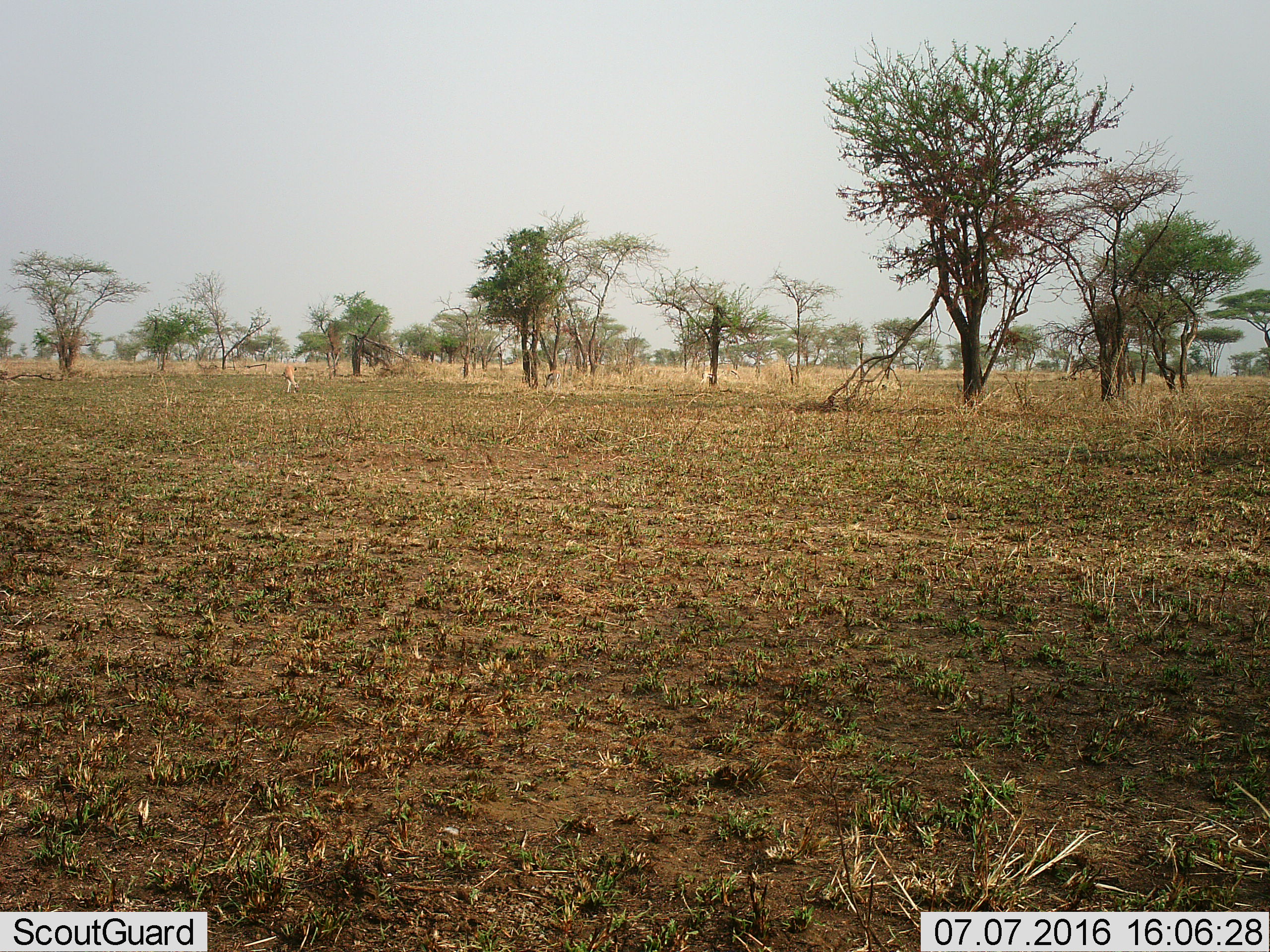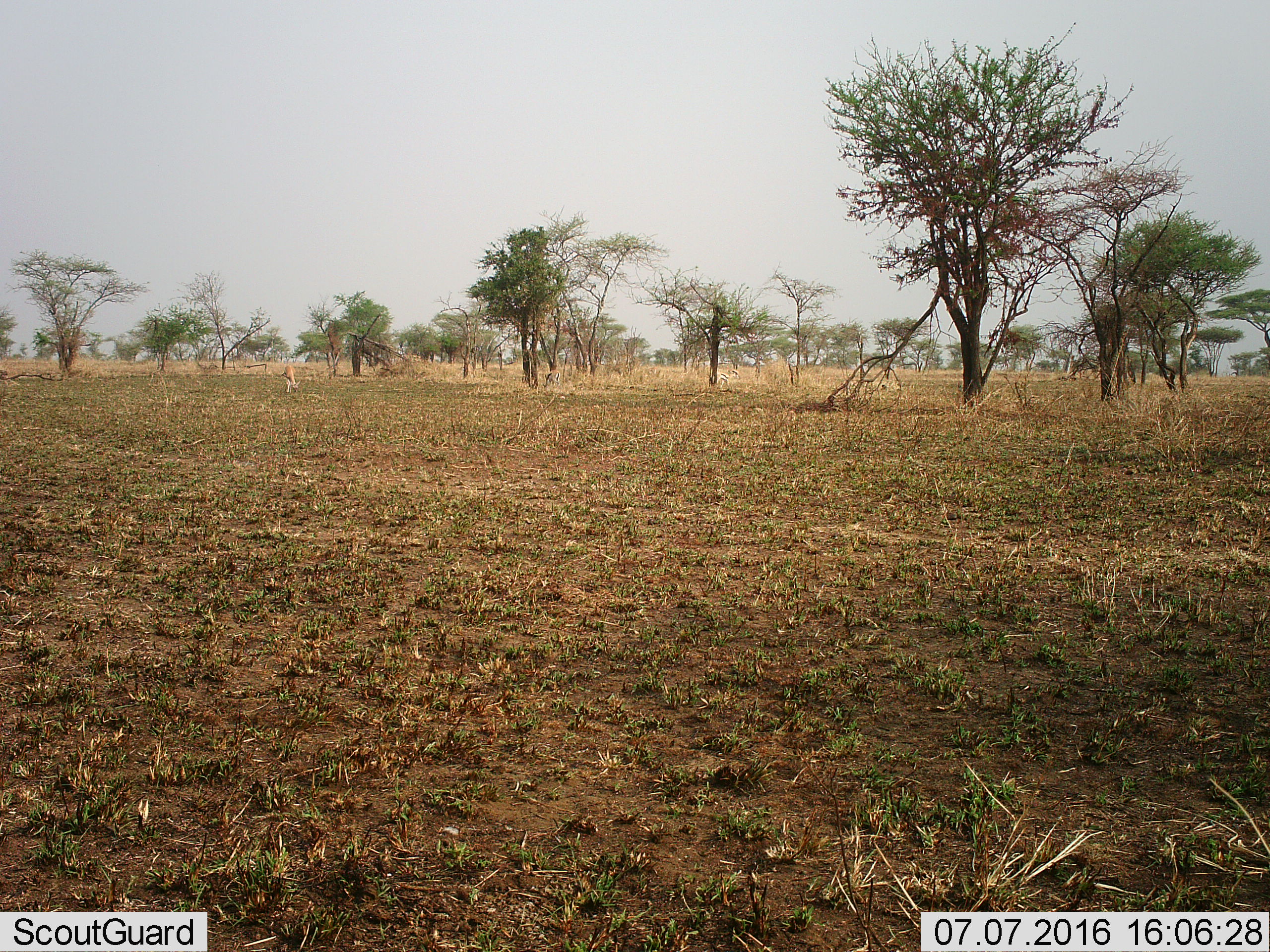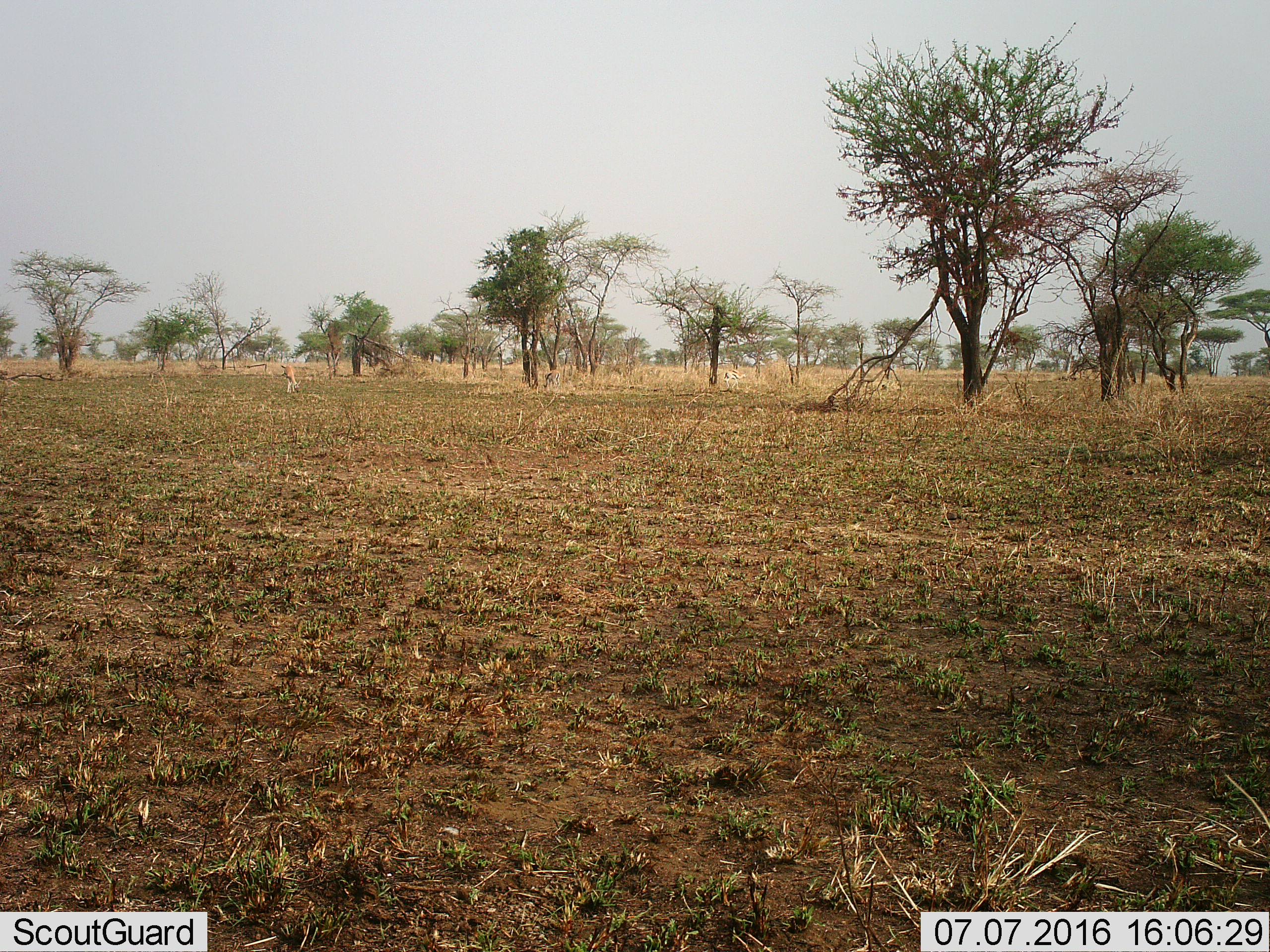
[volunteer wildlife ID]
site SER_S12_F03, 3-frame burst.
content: unidentified animal